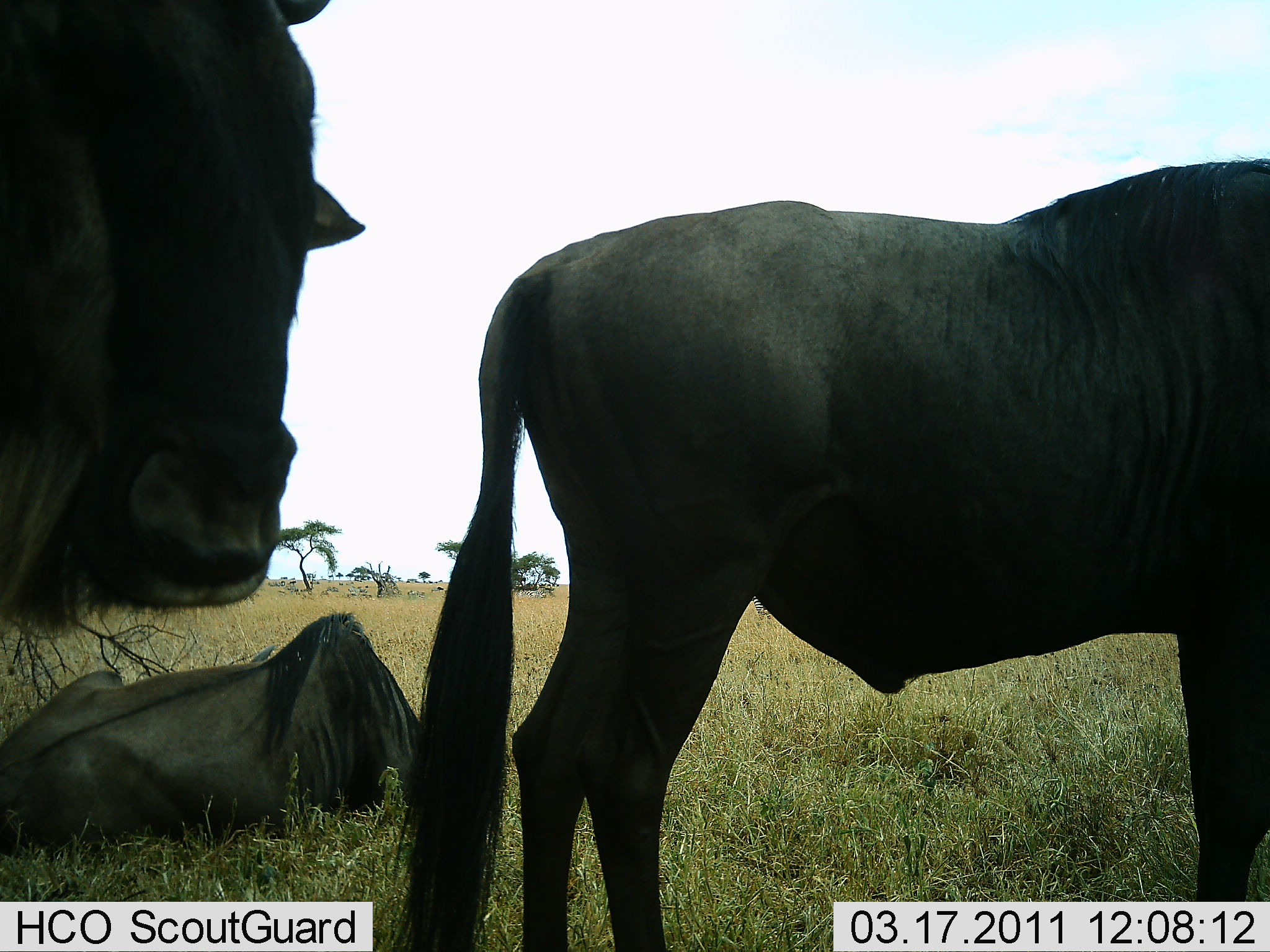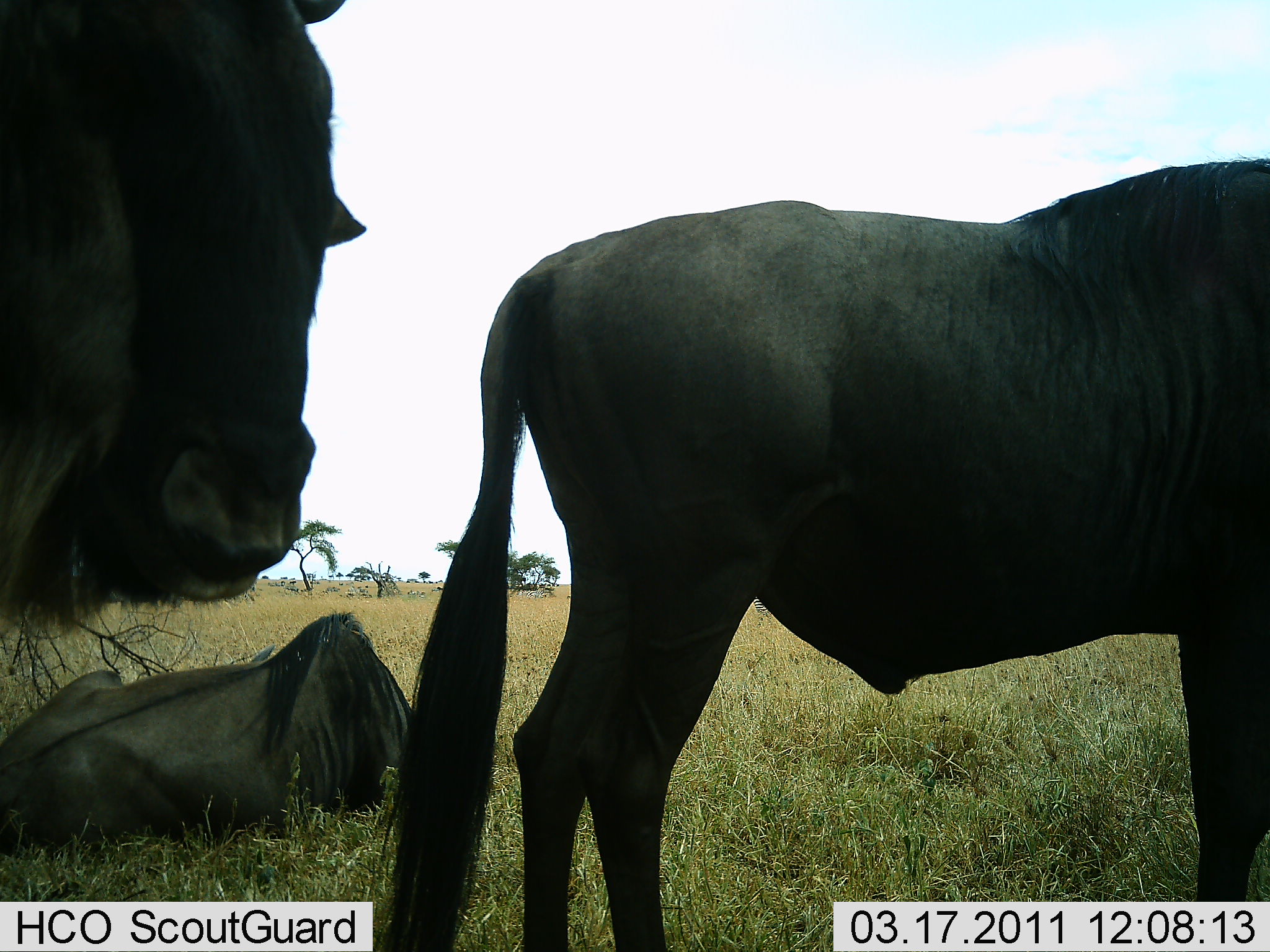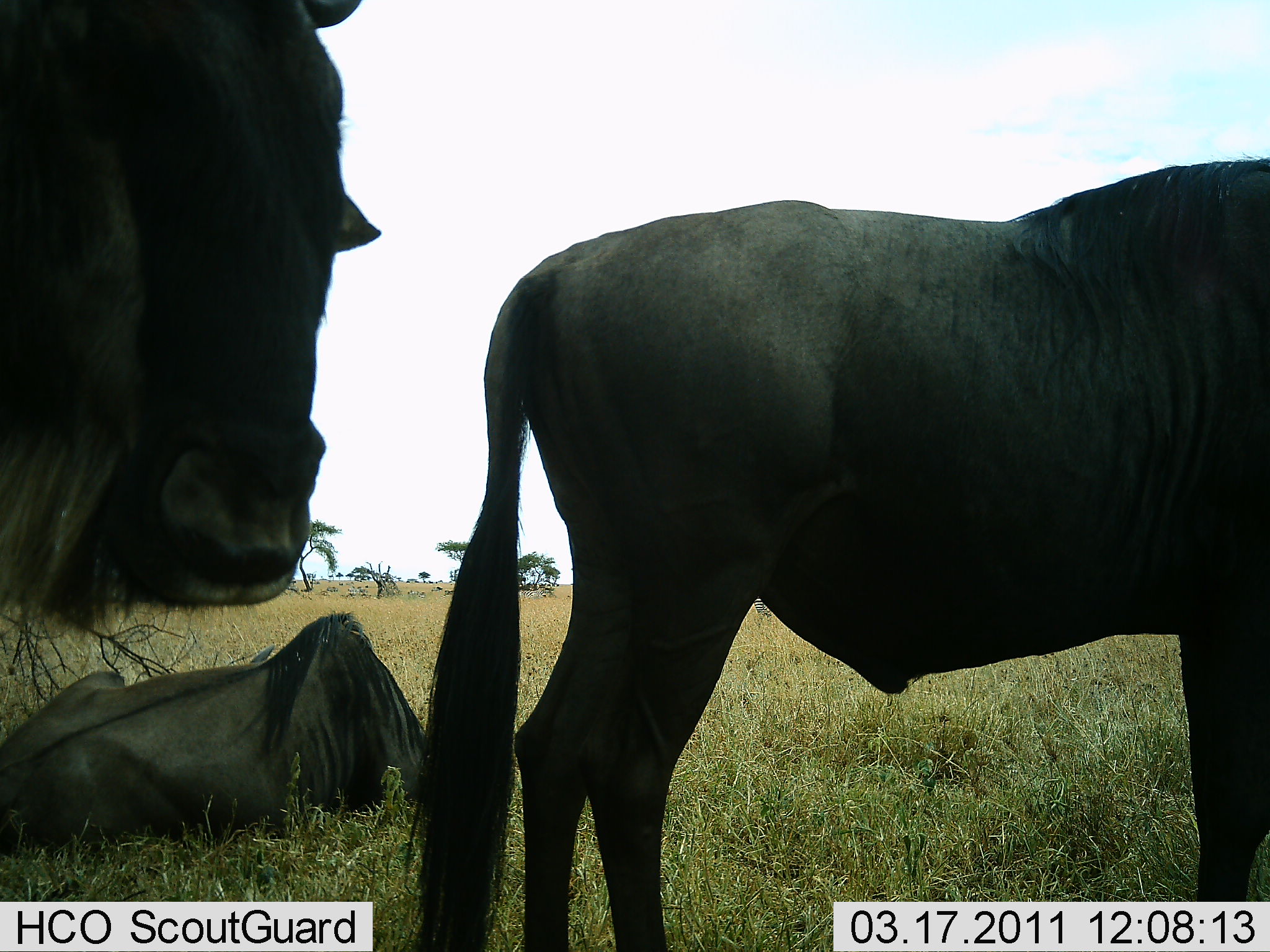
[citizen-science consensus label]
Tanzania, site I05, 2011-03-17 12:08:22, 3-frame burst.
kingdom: Animalia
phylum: Chordata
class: Mammalia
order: Artiodactyla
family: Bovidae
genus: Connochaetes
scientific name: Connochaetes taurinus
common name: blue wildebeest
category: wildebeest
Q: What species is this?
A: Wildebeest (blue wildebeest) (Connochaetes taurinus).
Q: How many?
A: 3.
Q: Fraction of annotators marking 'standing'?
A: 77%.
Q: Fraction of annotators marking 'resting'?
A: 85%.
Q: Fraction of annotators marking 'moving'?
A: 0%.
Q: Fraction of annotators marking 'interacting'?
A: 0%.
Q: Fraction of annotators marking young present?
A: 0%.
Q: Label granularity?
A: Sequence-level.